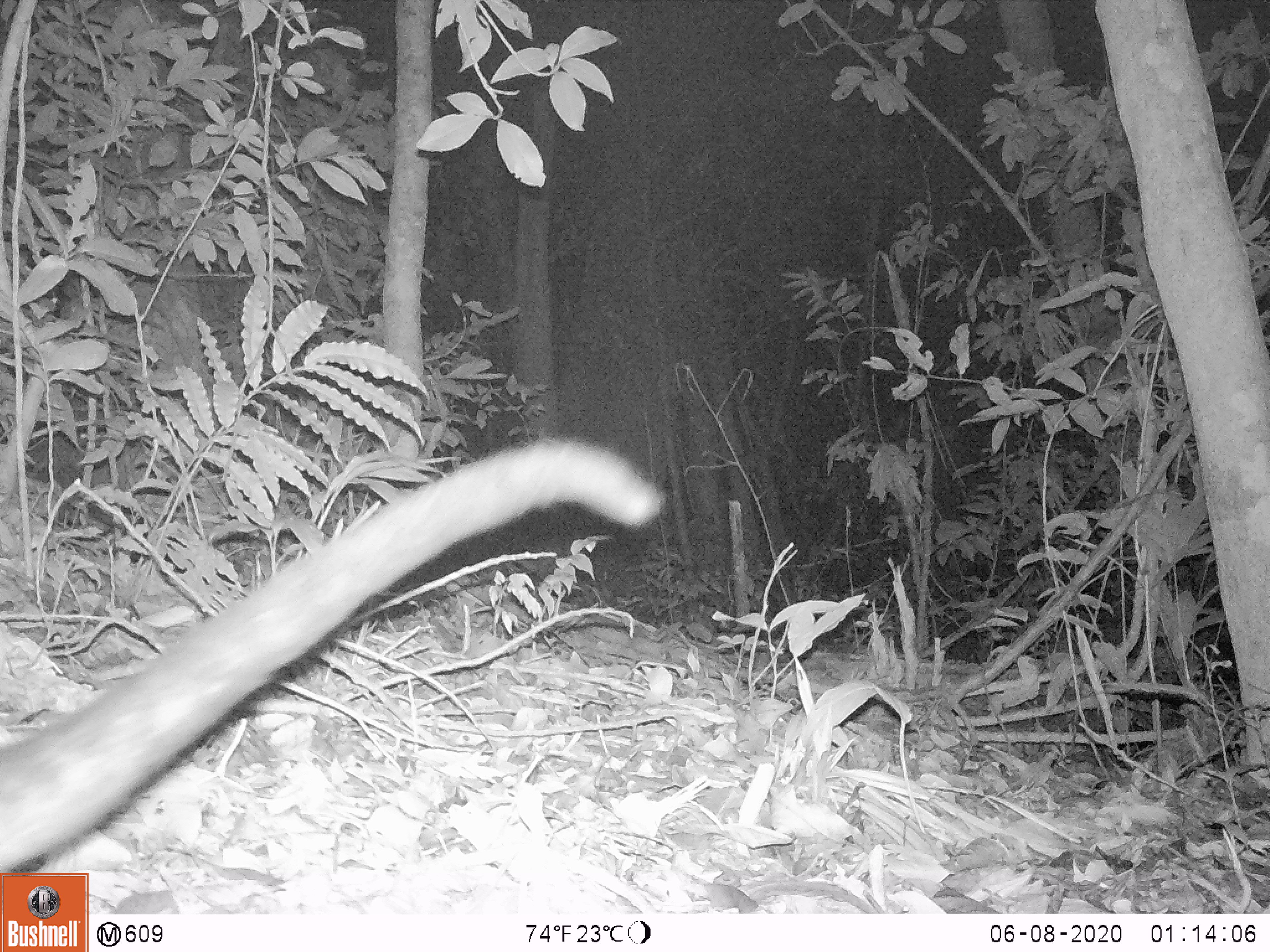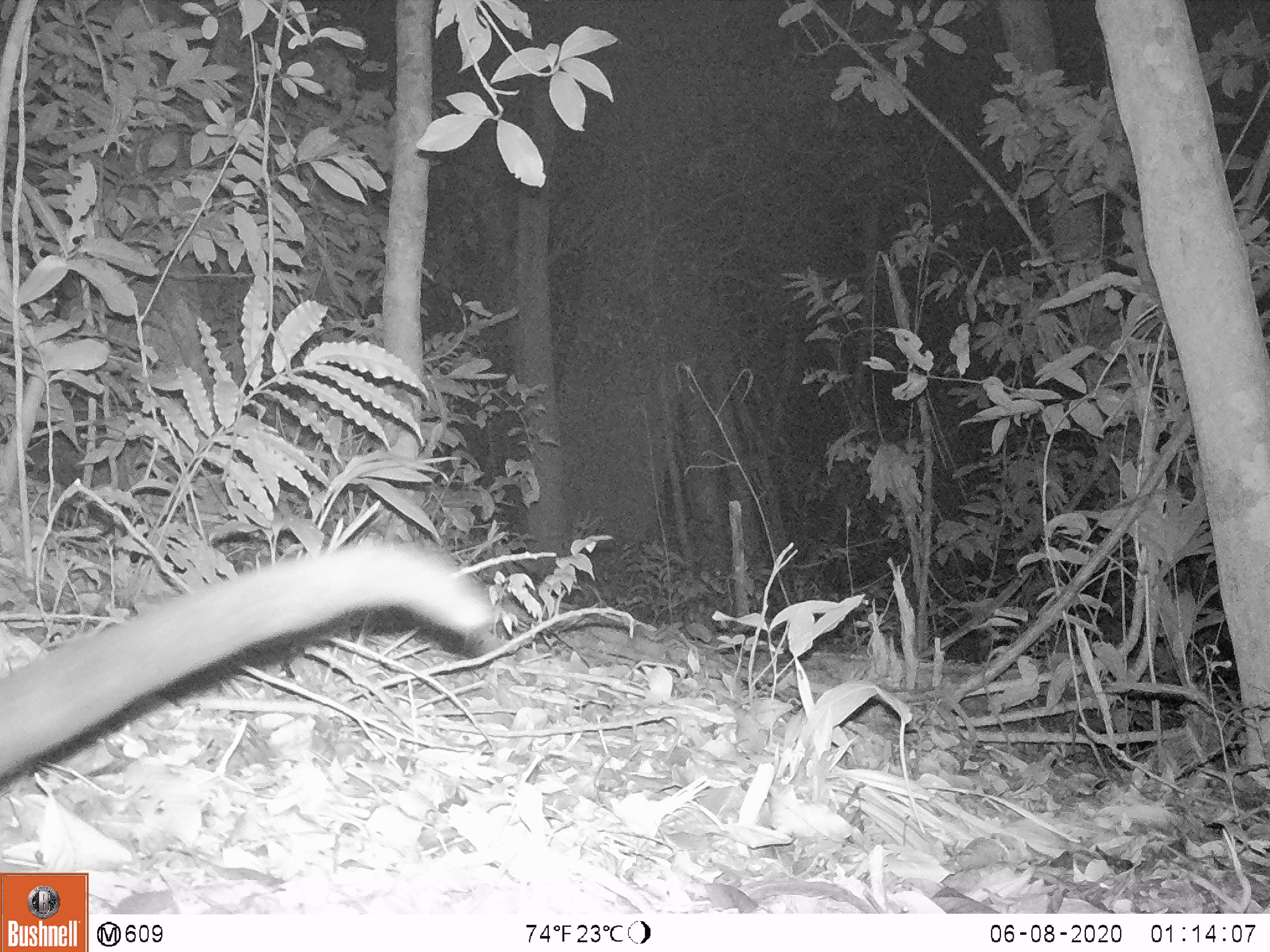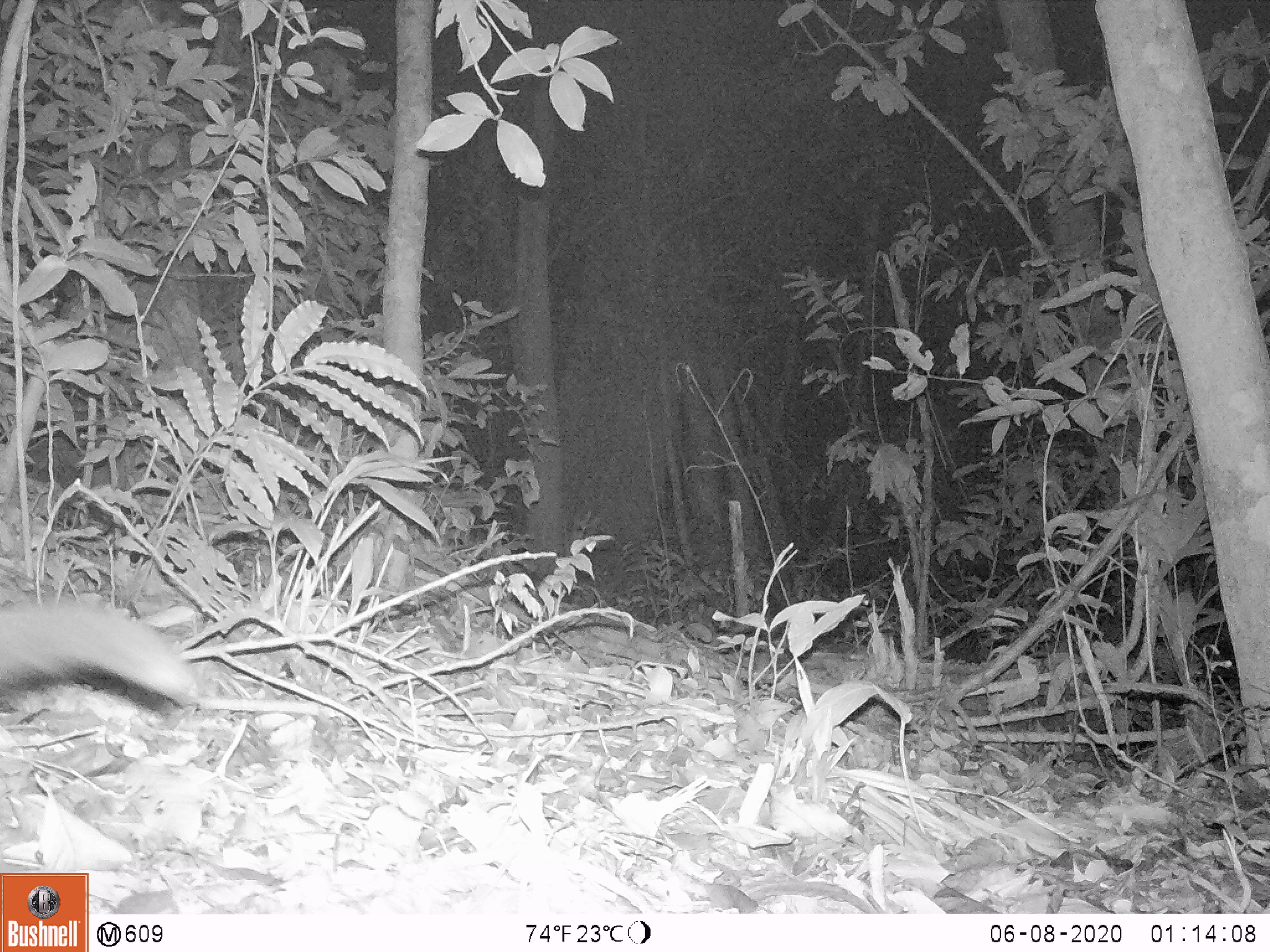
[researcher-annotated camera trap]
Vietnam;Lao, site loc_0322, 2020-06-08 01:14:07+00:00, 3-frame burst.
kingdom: Animalia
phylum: Chordata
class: Mammalia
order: Carnivora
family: Viverridae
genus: Paradoxurus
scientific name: Paradoxurus hermaphroditus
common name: common palm civet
Common palm civet (Paradoxurus hermaphroditus). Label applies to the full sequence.